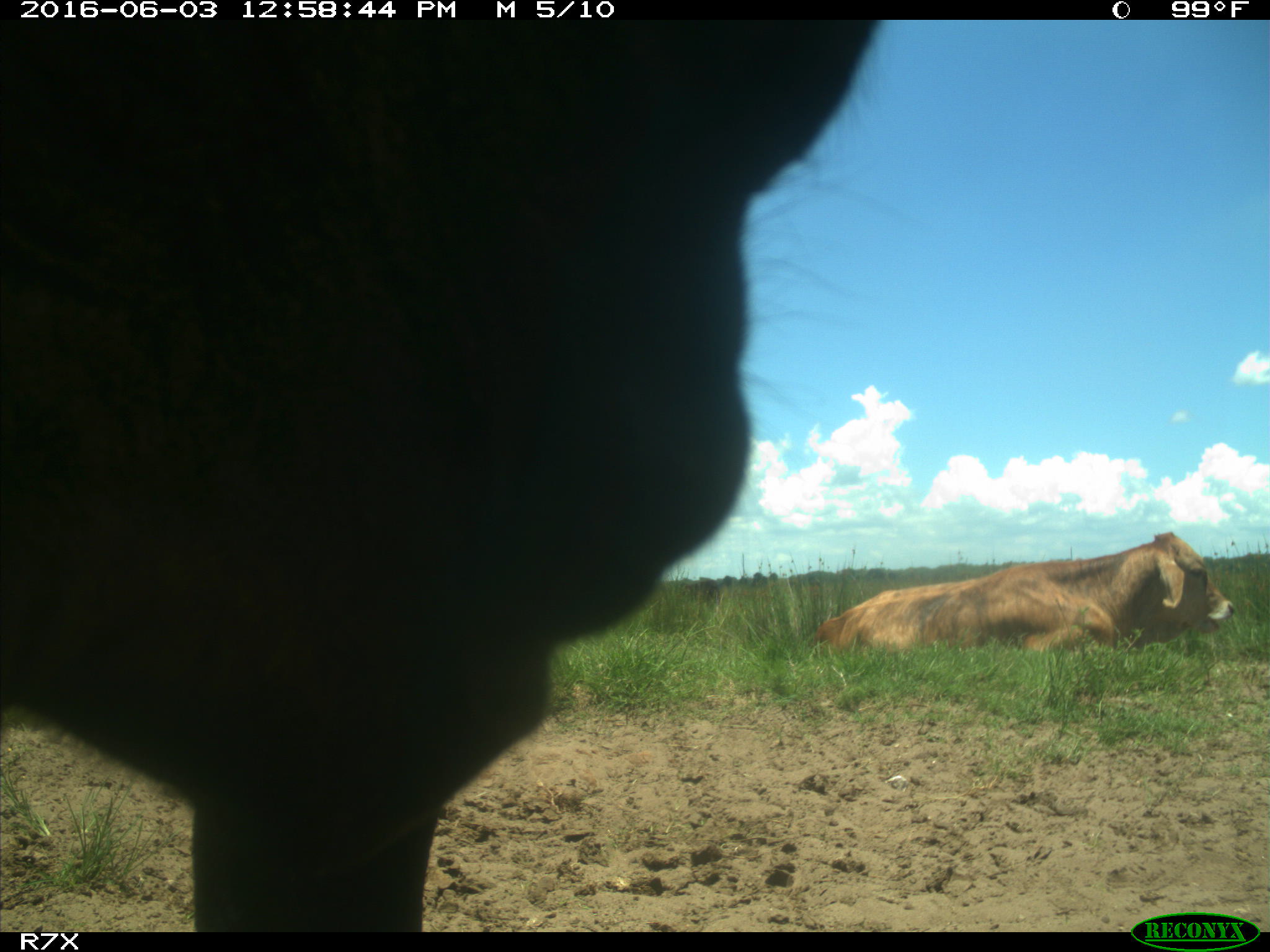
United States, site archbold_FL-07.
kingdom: Animalia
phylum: Chordata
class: Mammalia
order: Artiodactyla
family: Bovidae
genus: Bos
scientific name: Bos taurus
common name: domestic cow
Bos taurus (domestic cow).